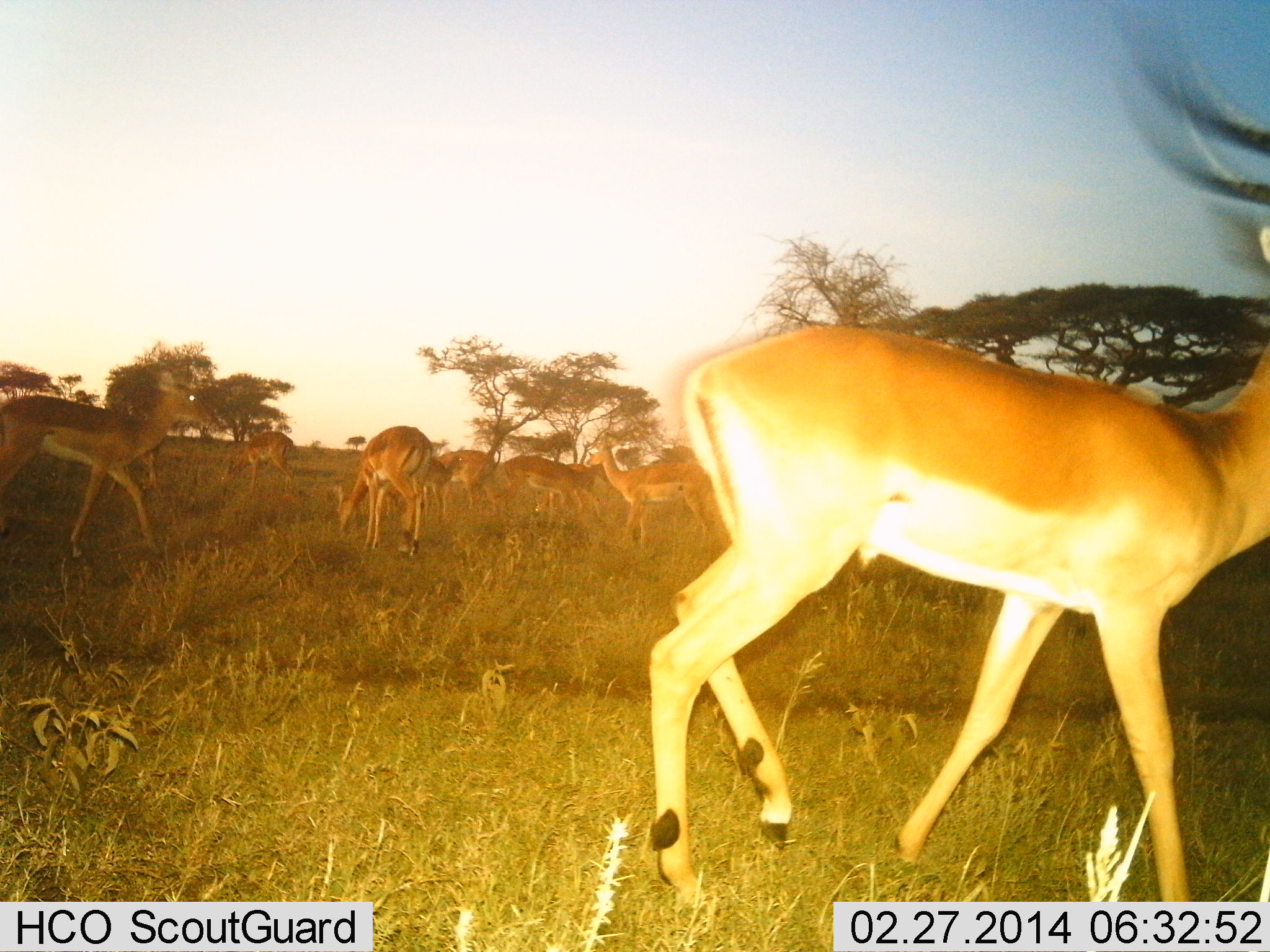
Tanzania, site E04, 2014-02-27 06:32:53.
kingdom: Animalia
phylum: Chordata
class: Mammalia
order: Artiodactyla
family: Bovidae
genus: Aepyceros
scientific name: Aepyceros melampus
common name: impala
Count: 9.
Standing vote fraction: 50%.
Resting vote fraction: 10%.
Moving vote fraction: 70%.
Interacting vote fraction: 30%.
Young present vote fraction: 0%.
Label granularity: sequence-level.